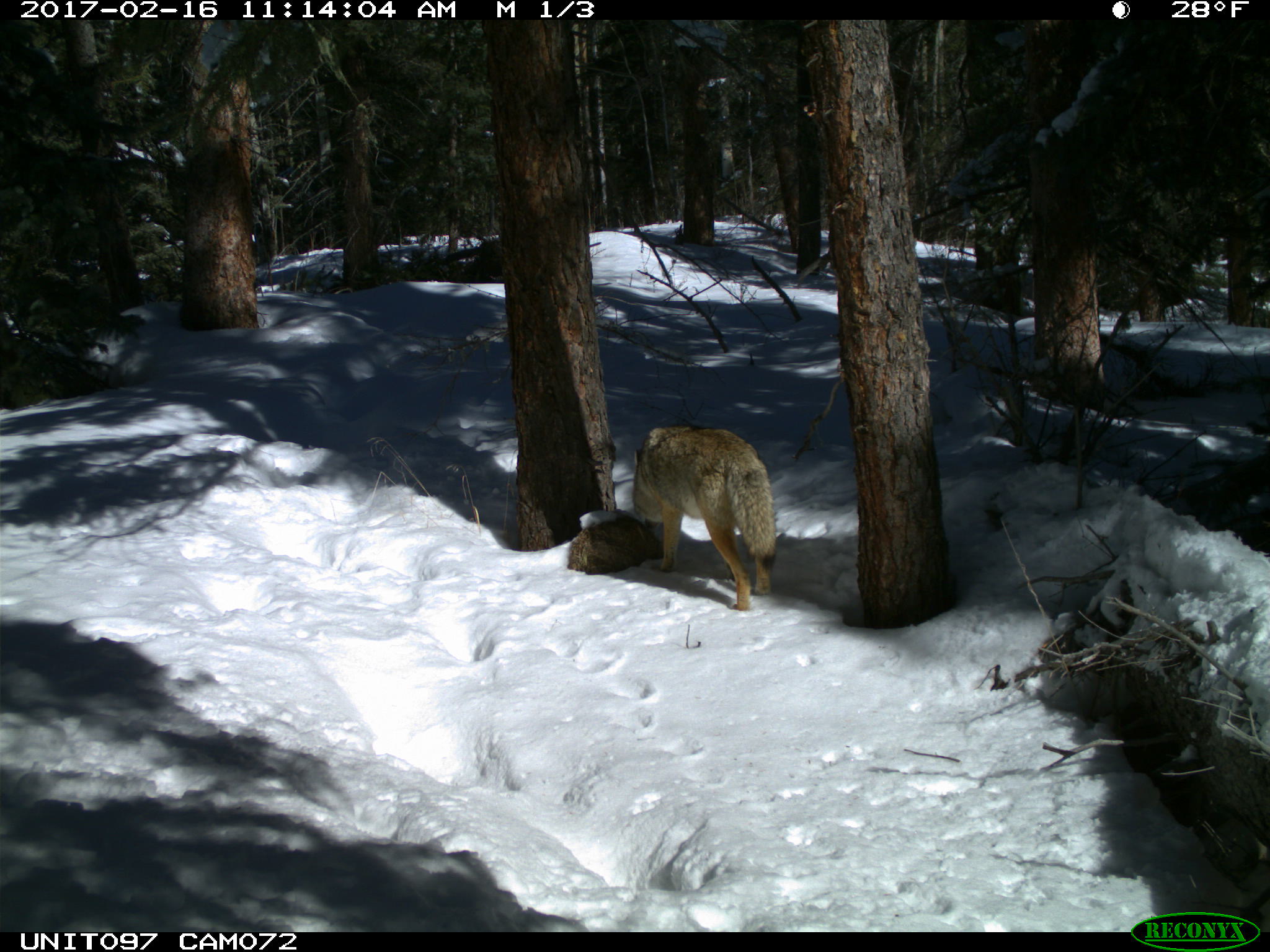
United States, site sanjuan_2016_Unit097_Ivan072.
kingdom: Animalia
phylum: Chordata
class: Mammalia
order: Carnivora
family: Canidae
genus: Canis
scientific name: Canis latrans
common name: coyote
Canis latrans (coyote).